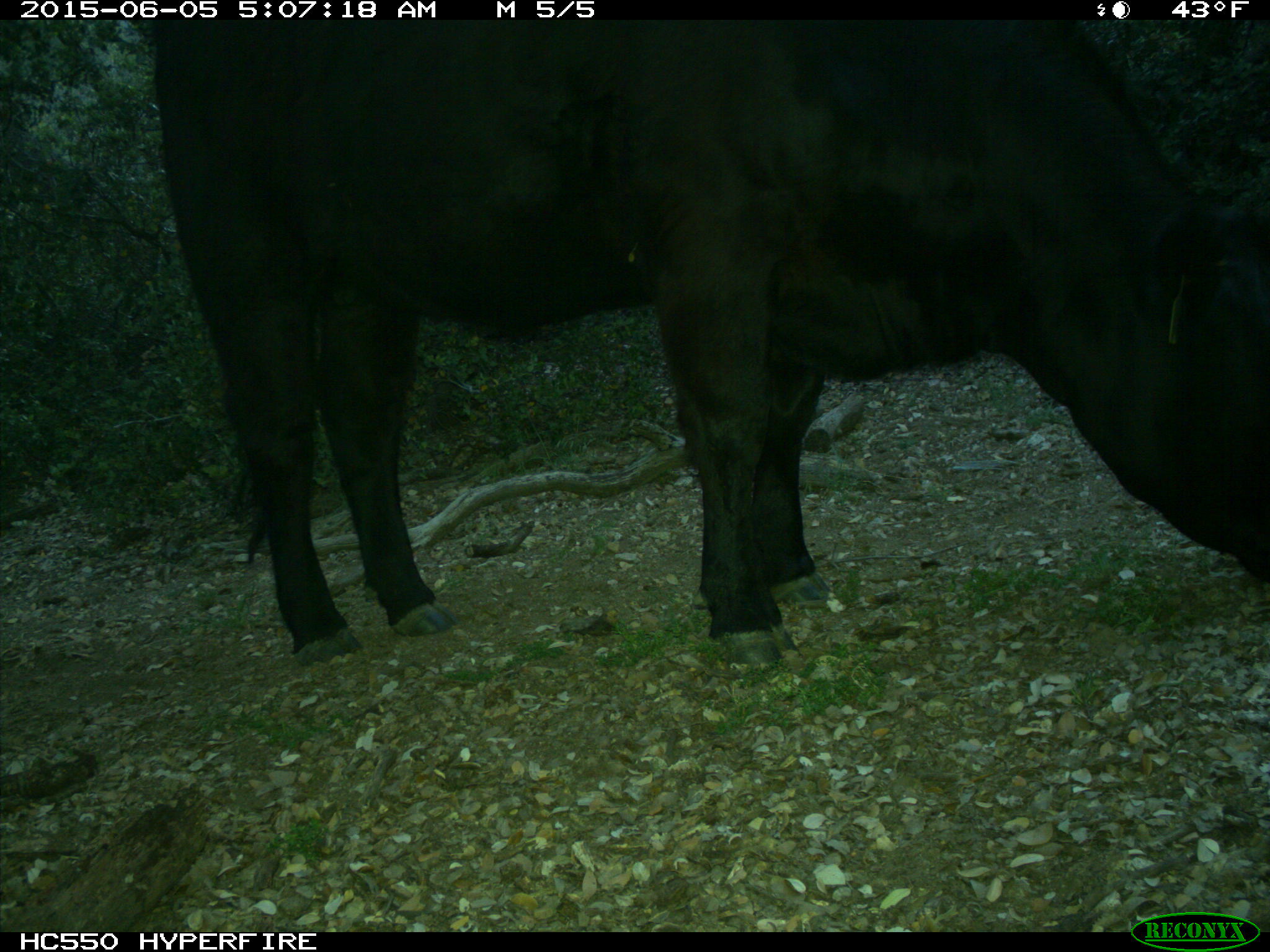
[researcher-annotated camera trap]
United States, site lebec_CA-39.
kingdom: Animalia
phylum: Chordata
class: Mammalia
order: Artiodactyla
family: Bovidae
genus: Bos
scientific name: Bos taurus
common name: domestic cow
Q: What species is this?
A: Bos taurus (domestic cow).